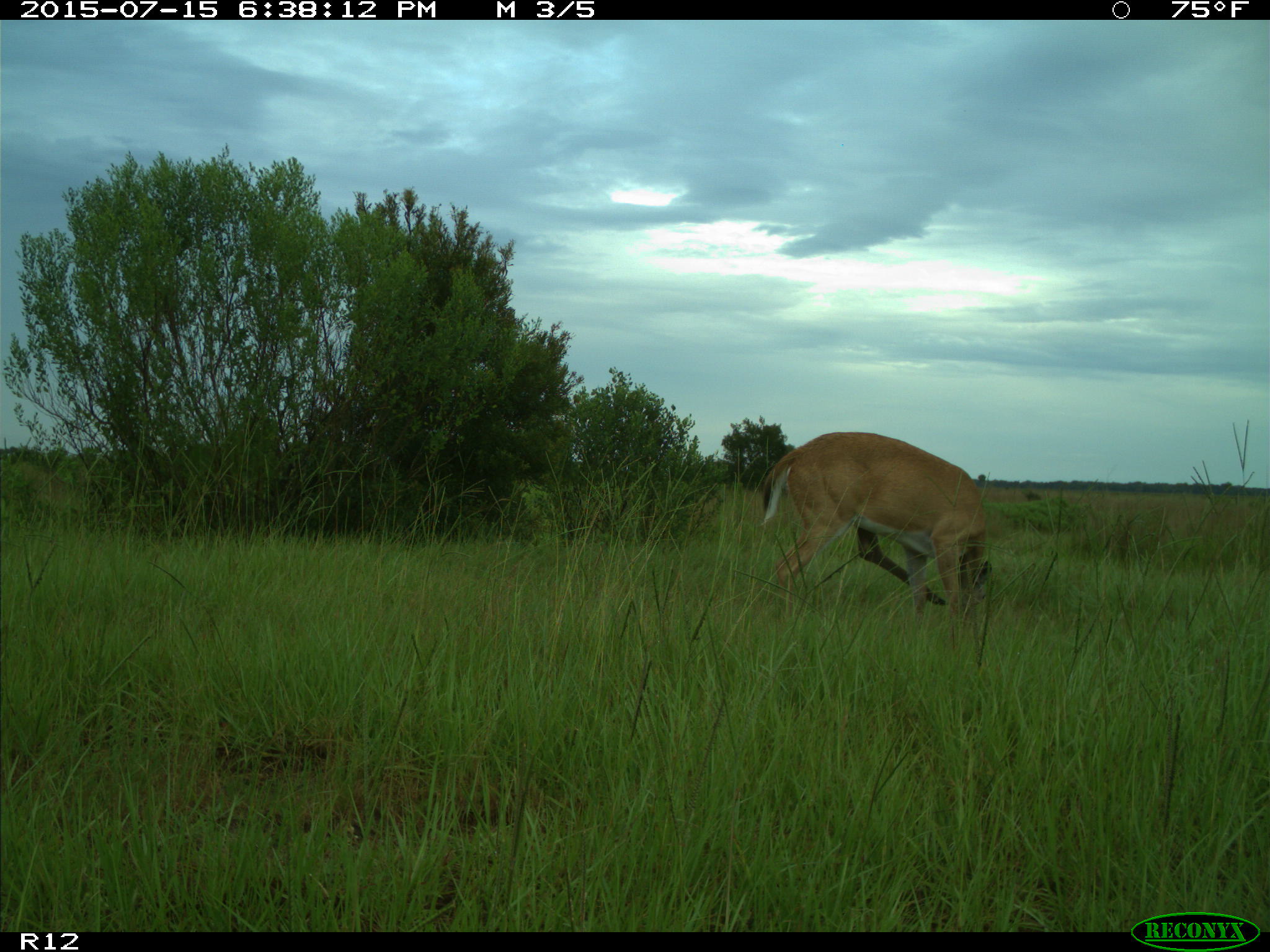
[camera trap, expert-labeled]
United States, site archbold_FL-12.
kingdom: Animalia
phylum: Chordata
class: Mammalia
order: Artiodactyla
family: Cervidae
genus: Odocoileus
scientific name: Odocoileus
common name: deer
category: unidentified deer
Unidentified deer (deer) (Odocoileus).